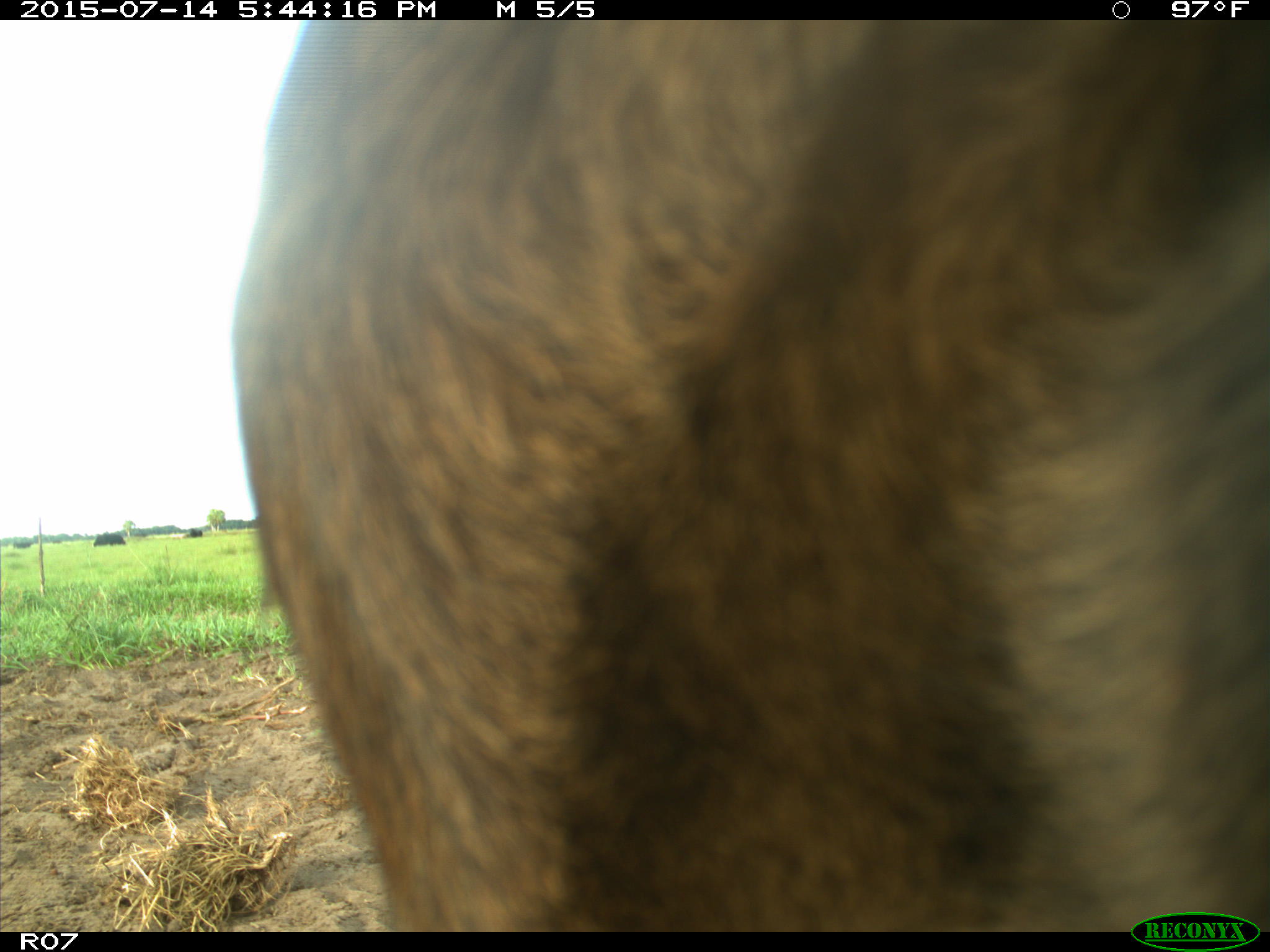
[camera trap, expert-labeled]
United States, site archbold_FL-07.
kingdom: Animalia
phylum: Chordata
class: Mammalia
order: Artiodactyla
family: Bovidae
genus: Bos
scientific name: Bos taurus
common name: domestic cow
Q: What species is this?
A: Bos taurus (domestic cow).